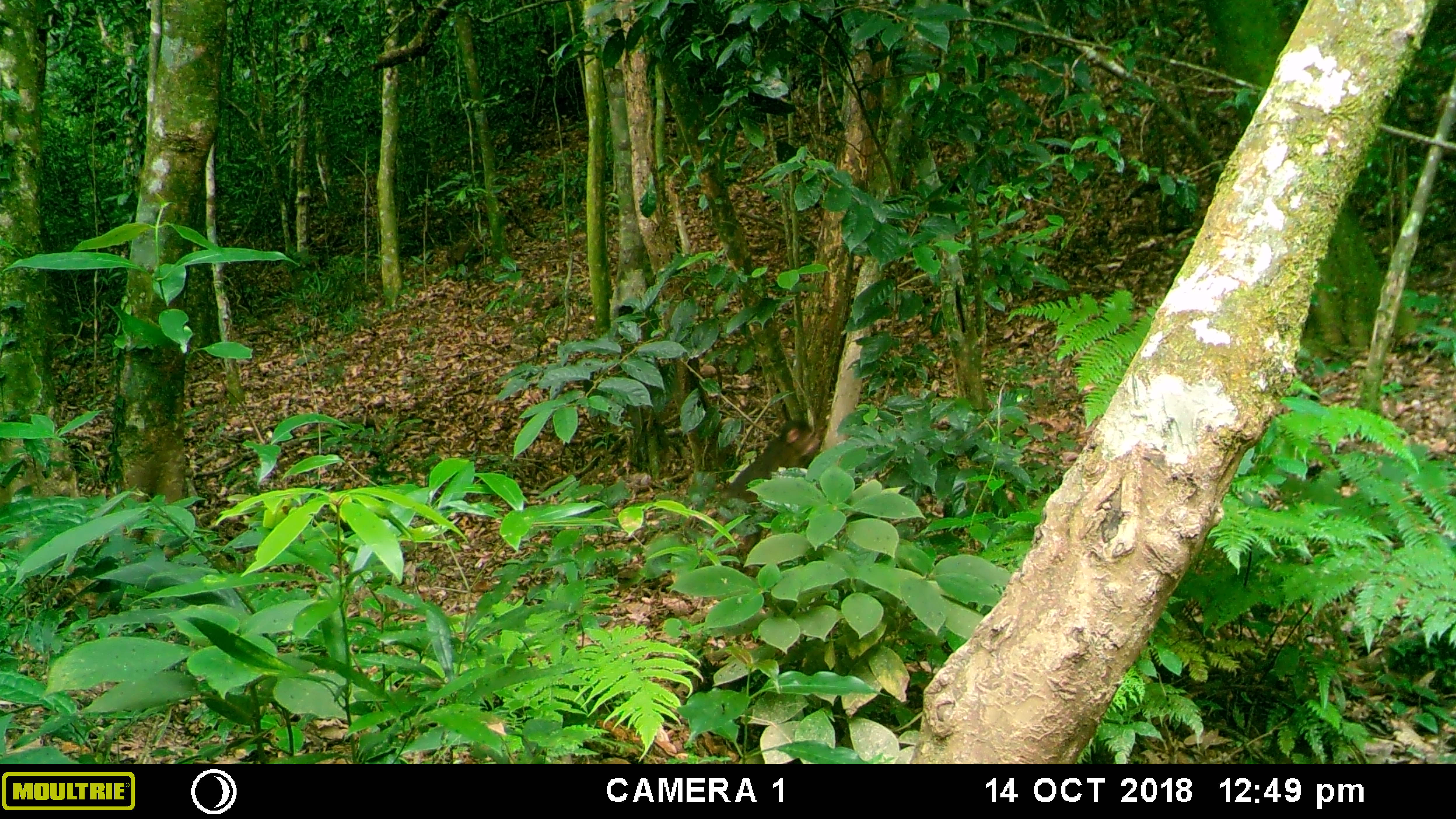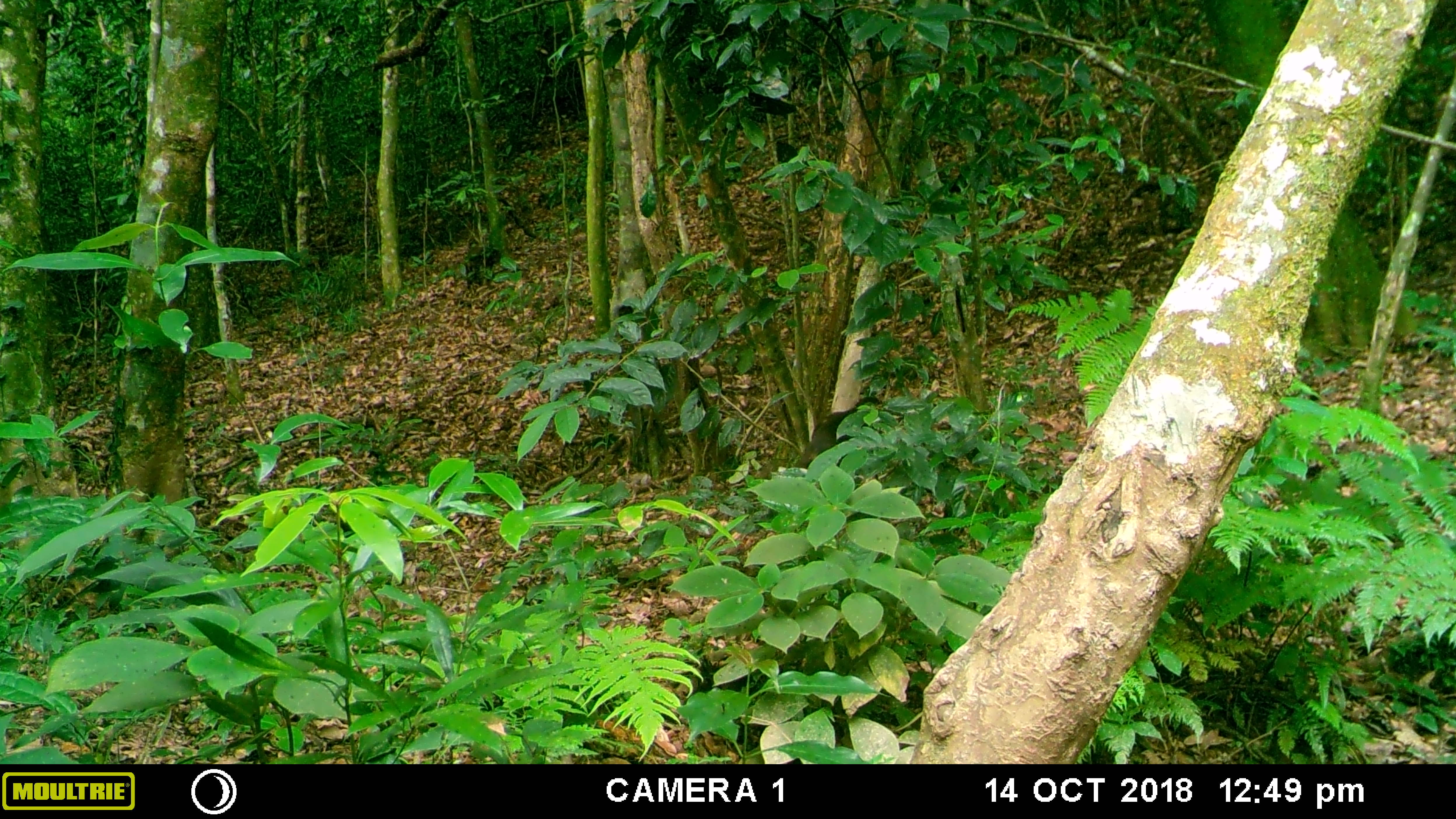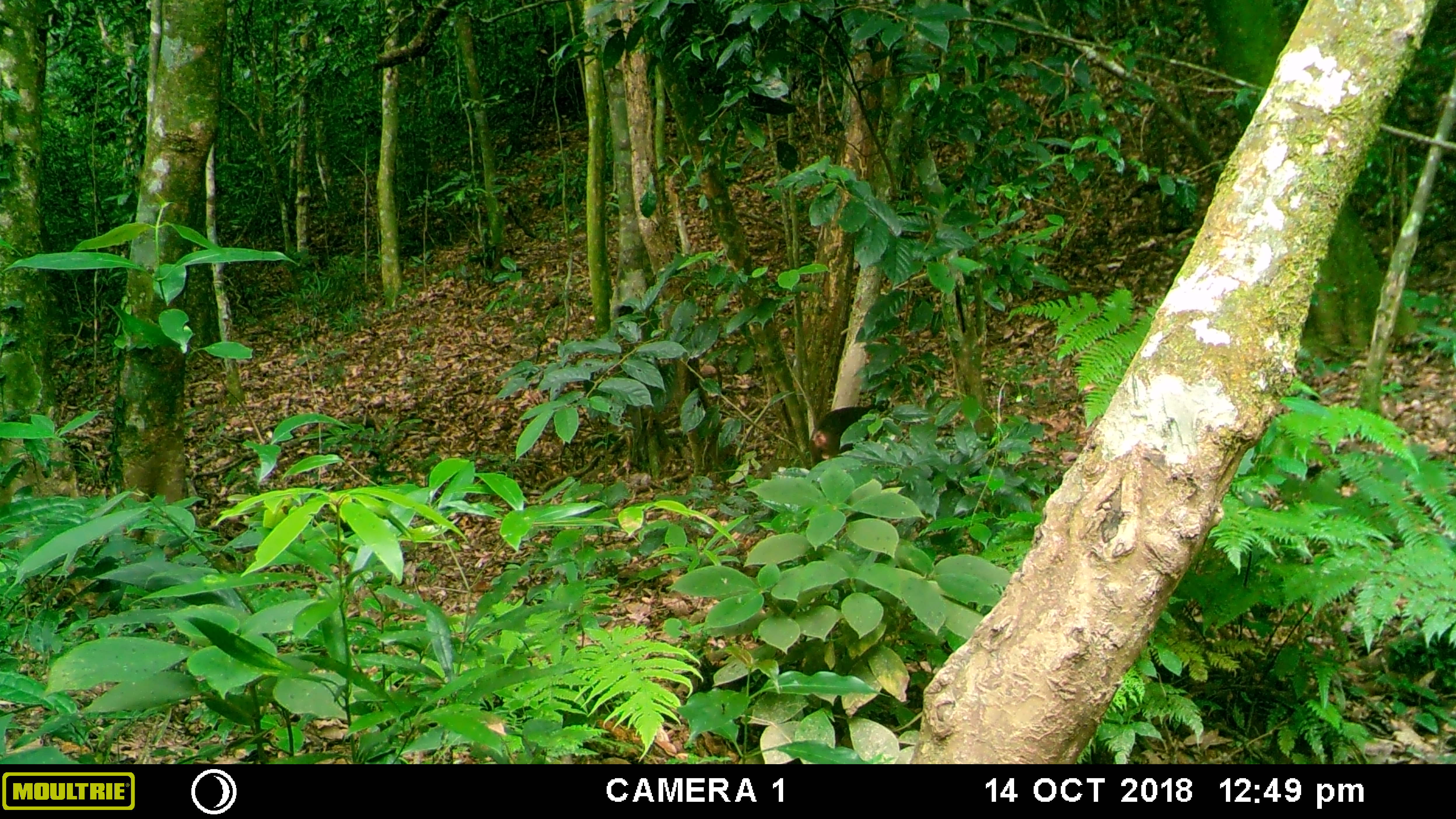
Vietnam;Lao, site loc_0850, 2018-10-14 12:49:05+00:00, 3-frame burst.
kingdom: Animalia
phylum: Chordata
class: Mammalia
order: Primates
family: Cercopithecidae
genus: Macaca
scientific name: Macaca arctoides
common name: stump-tailed macaque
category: stump tailed macaque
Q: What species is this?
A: Stump tailed macaque (stump-tailed macaque) (Macaca arctoides).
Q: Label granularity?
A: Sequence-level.